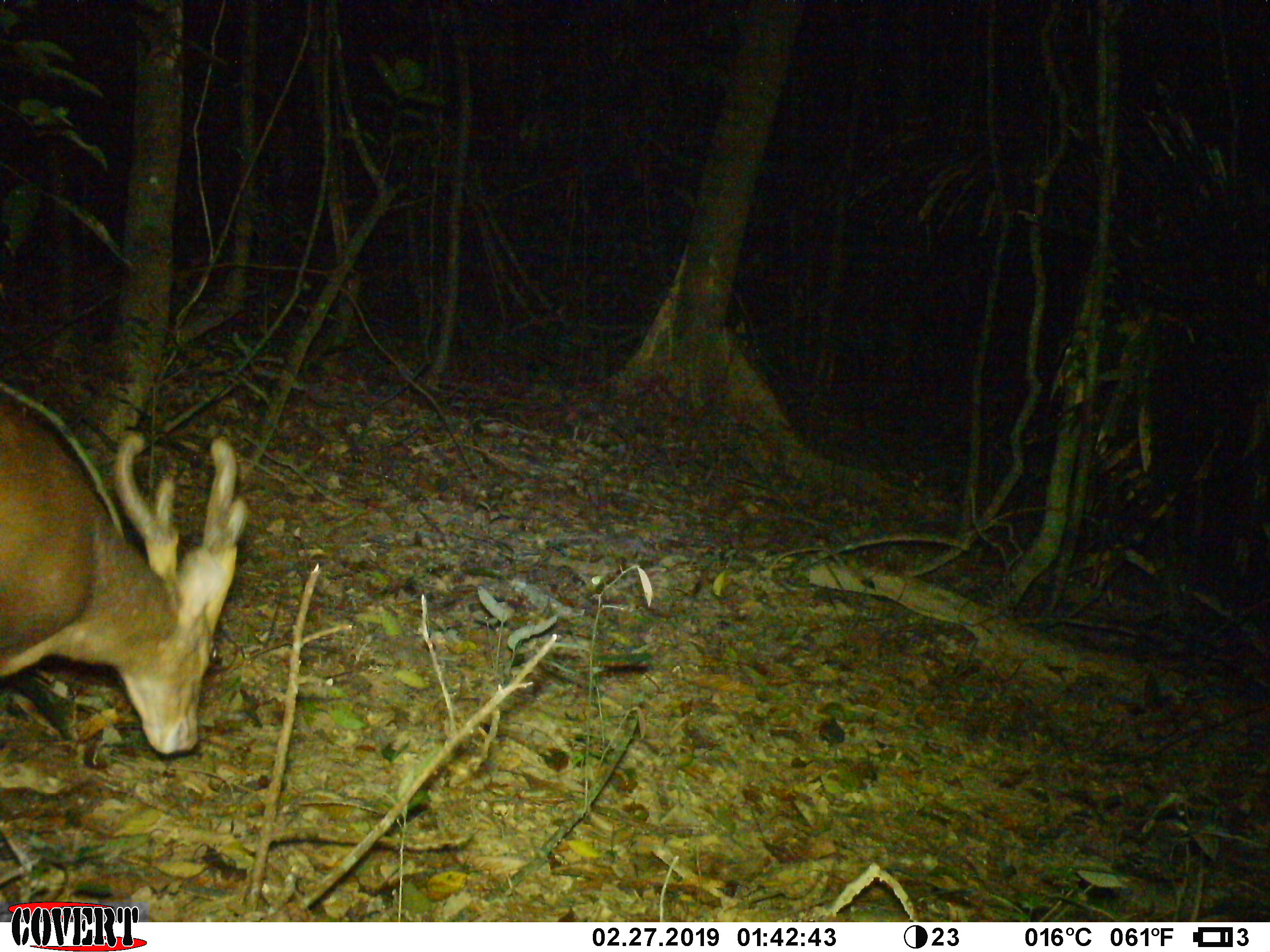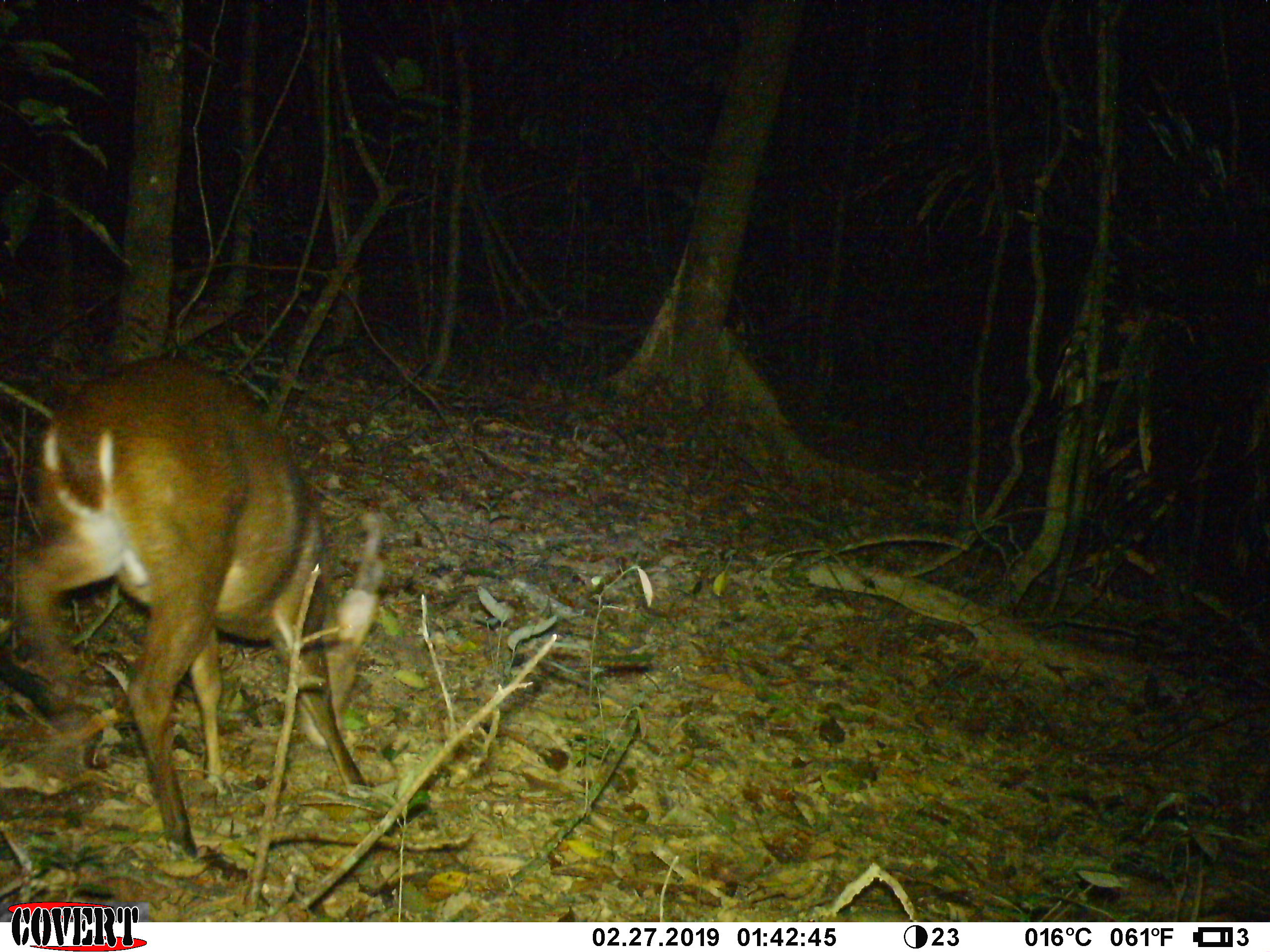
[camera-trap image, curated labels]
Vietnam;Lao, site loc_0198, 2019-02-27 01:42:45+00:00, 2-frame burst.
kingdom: Animalia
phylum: Chordata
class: Mammalia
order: Artiodactyla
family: Cervidae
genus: Muntiacus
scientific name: Muntiacus vuquangensis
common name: large-antlered muntjac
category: large antlered muntjac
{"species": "large antlered muntjac (large-antlered muntjac) (Muntiacus vuquangensis)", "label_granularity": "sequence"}